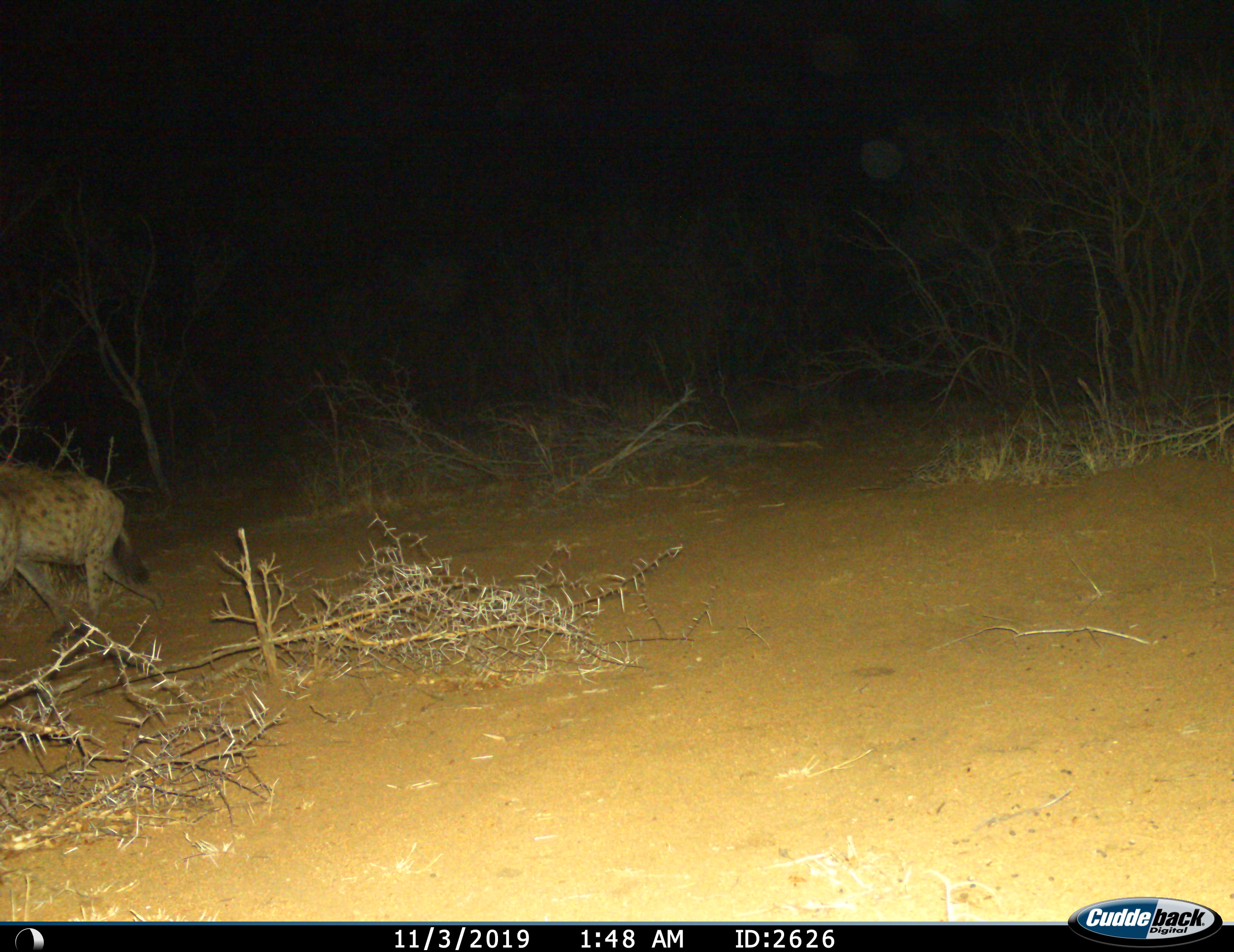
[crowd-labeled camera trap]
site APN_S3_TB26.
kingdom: Animalia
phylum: Chordata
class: Mammalia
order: Carnivora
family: Hyaenidae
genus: Crocuta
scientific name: Crocuta crocuta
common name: spotted hyena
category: hyenaspotted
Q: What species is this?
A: Hyenaspotted (spotted hyena) (Crocuta crocuta).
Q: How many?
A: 1.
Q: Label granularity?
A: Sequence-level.